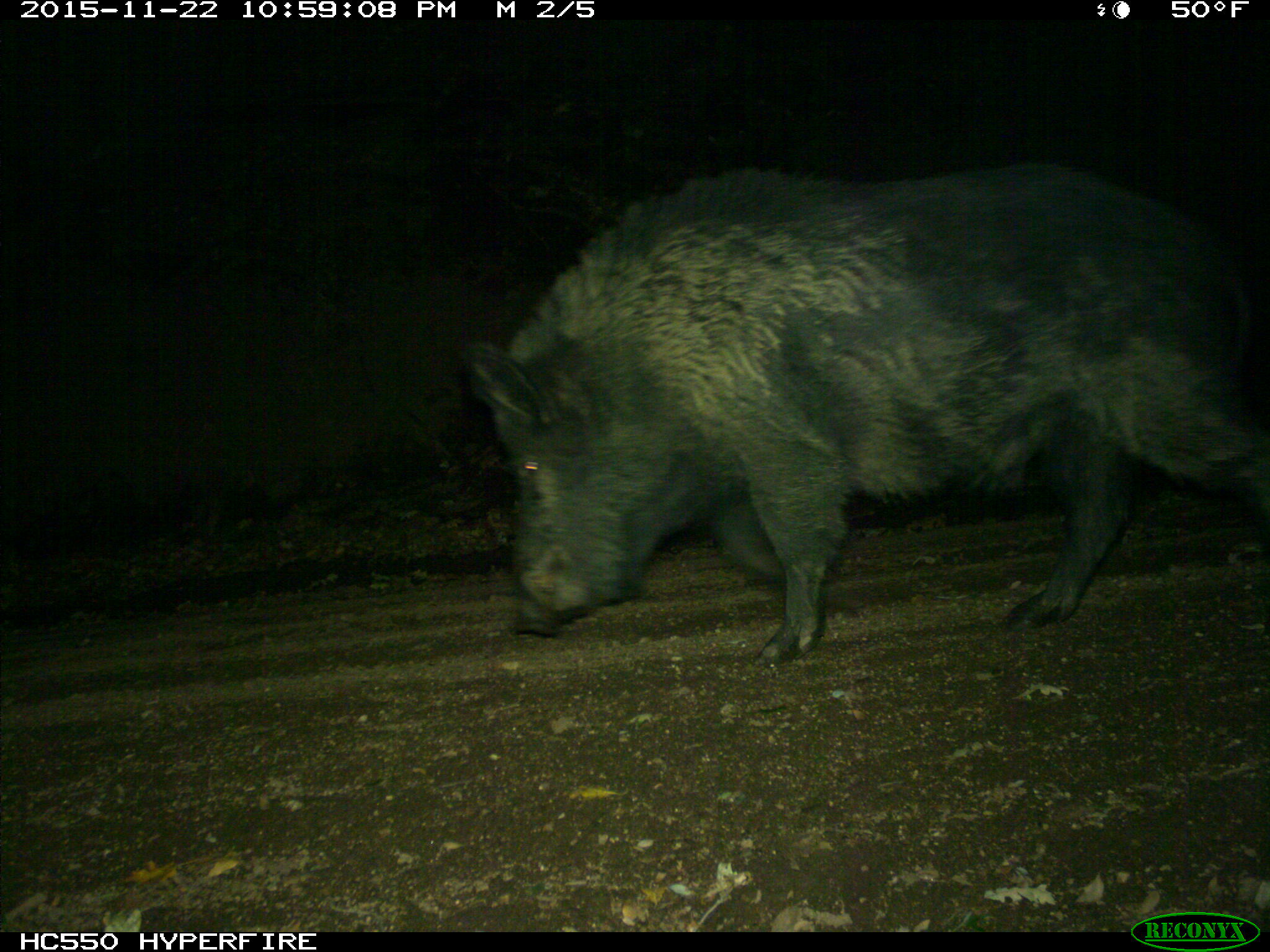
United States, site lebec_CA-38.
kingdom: Animalia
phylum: Chordata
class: Mammalia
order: Artiodactyla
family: Suidae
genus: Sus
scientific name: Sus scrofa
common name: wild boar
Sus scrofa (wild boar).